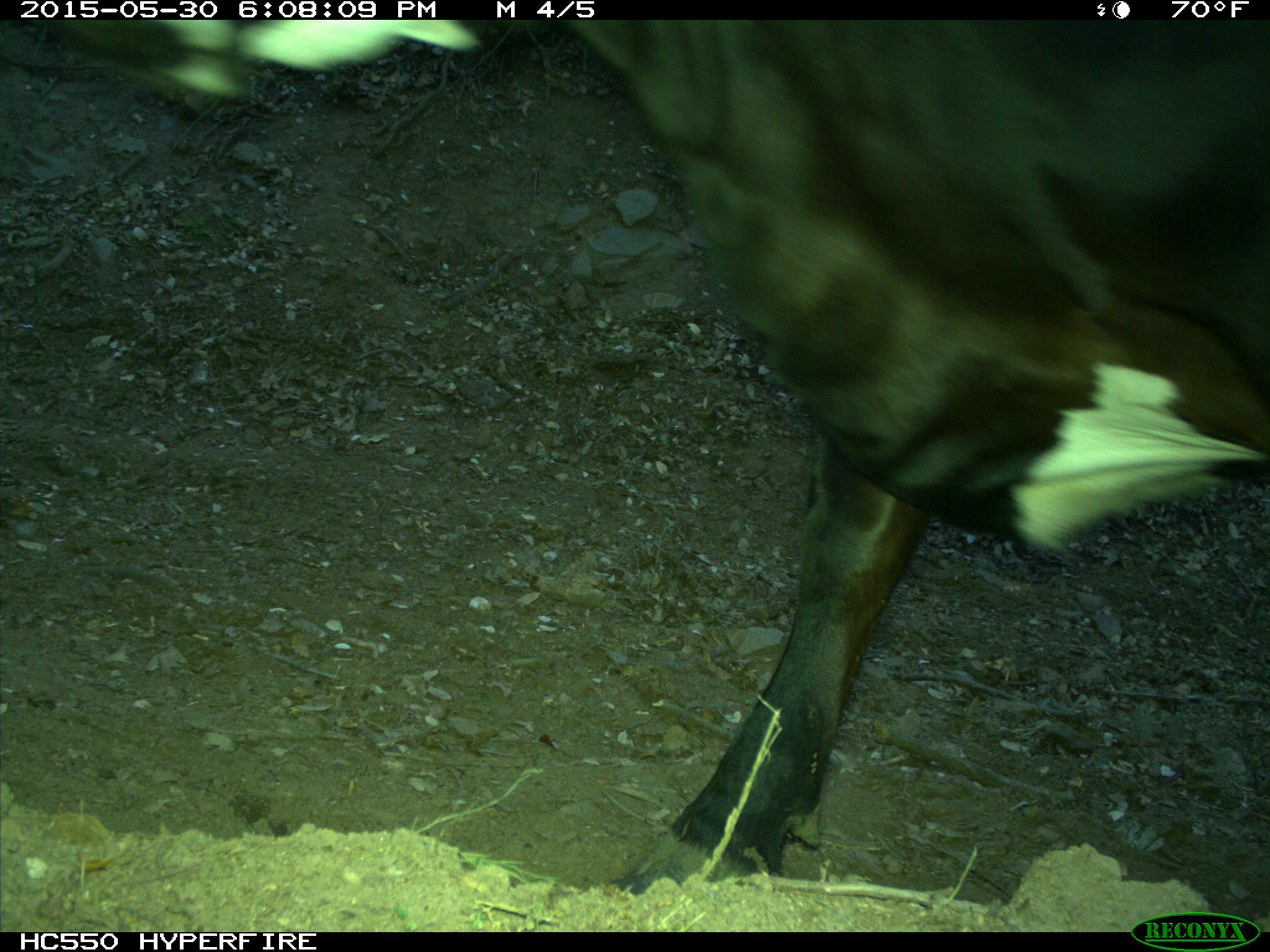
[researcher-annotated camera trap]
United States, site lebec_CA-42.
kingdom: Animalia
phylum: Chordata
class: Mammalia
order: Artiodactyla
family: Bovidae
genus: Bos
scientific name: Bos taurus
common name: domestic cow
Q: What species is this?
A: Bos taurus (domestic cow).